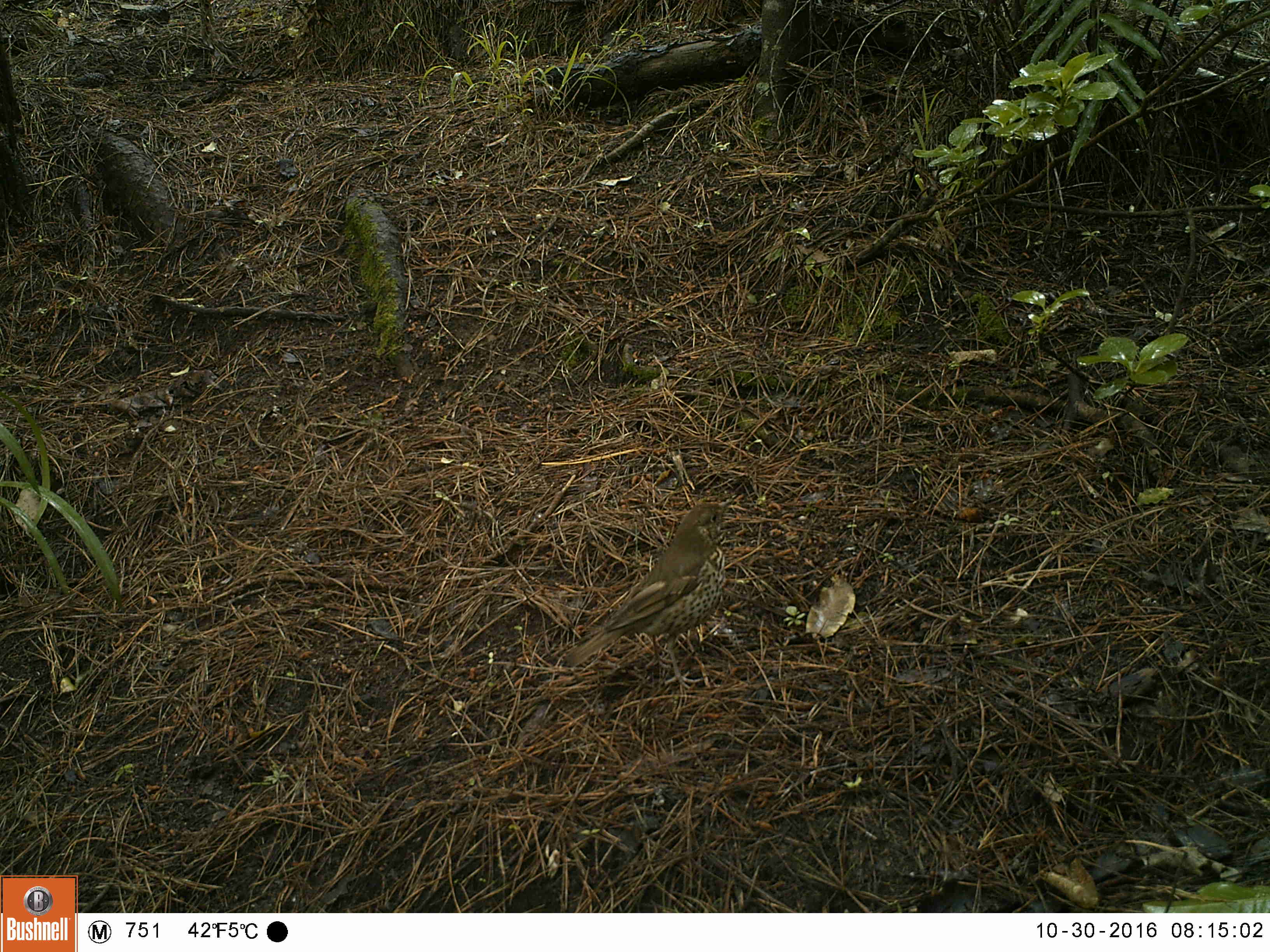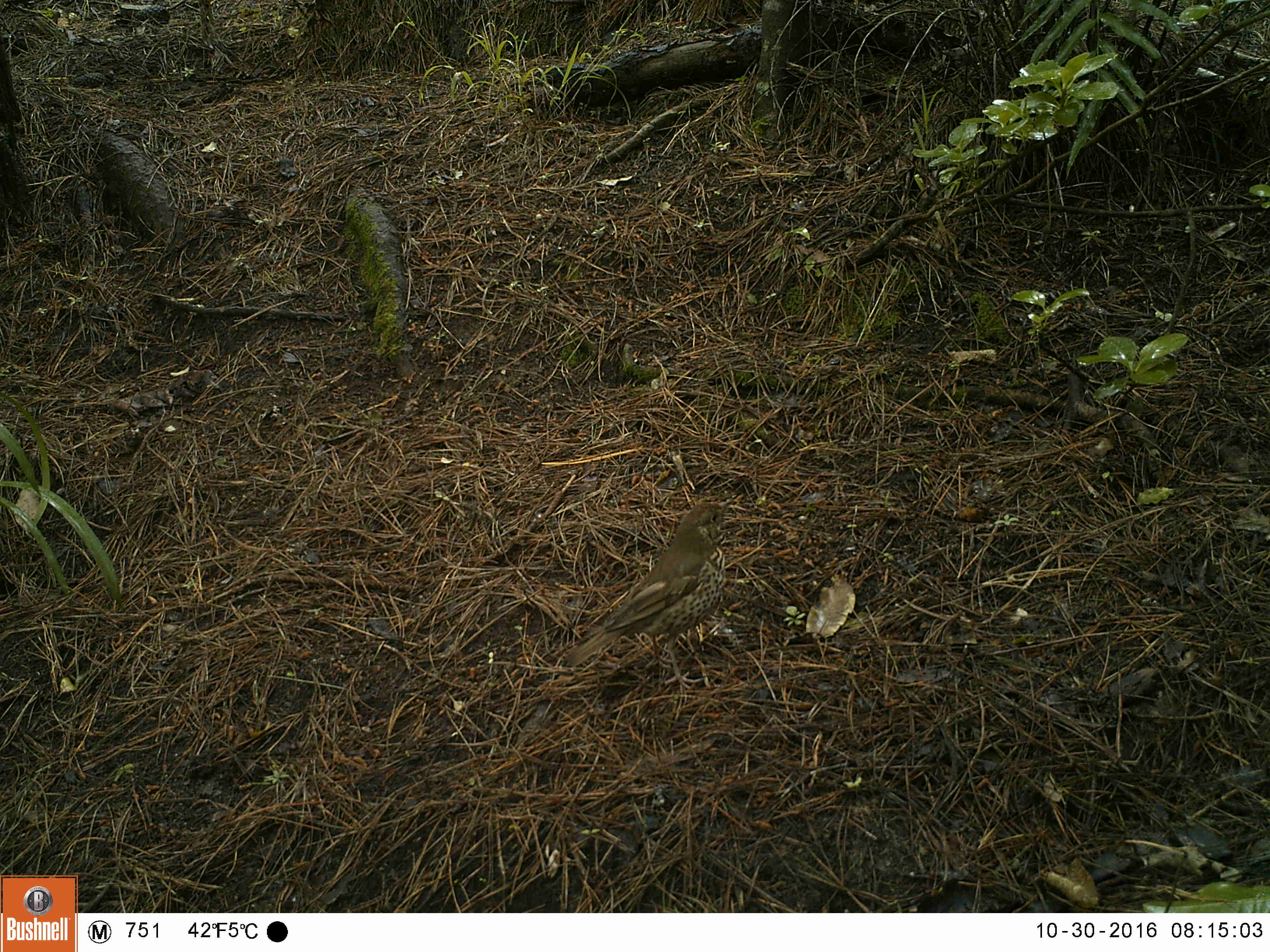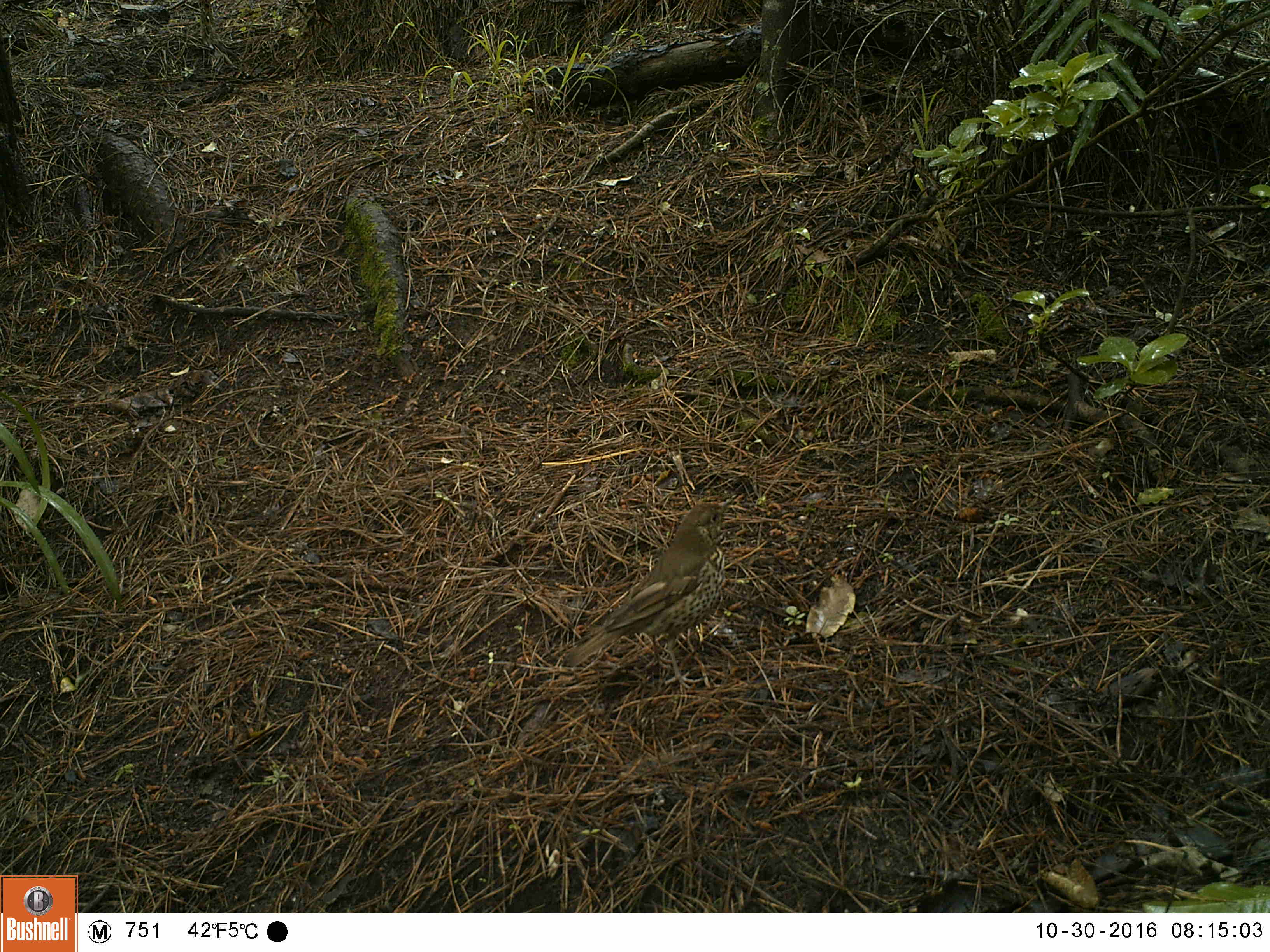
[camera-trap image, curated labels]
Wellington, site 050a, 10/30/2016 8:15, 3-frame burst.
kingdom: Animalia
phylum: Chordata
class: Aves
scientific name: Aves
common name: bird